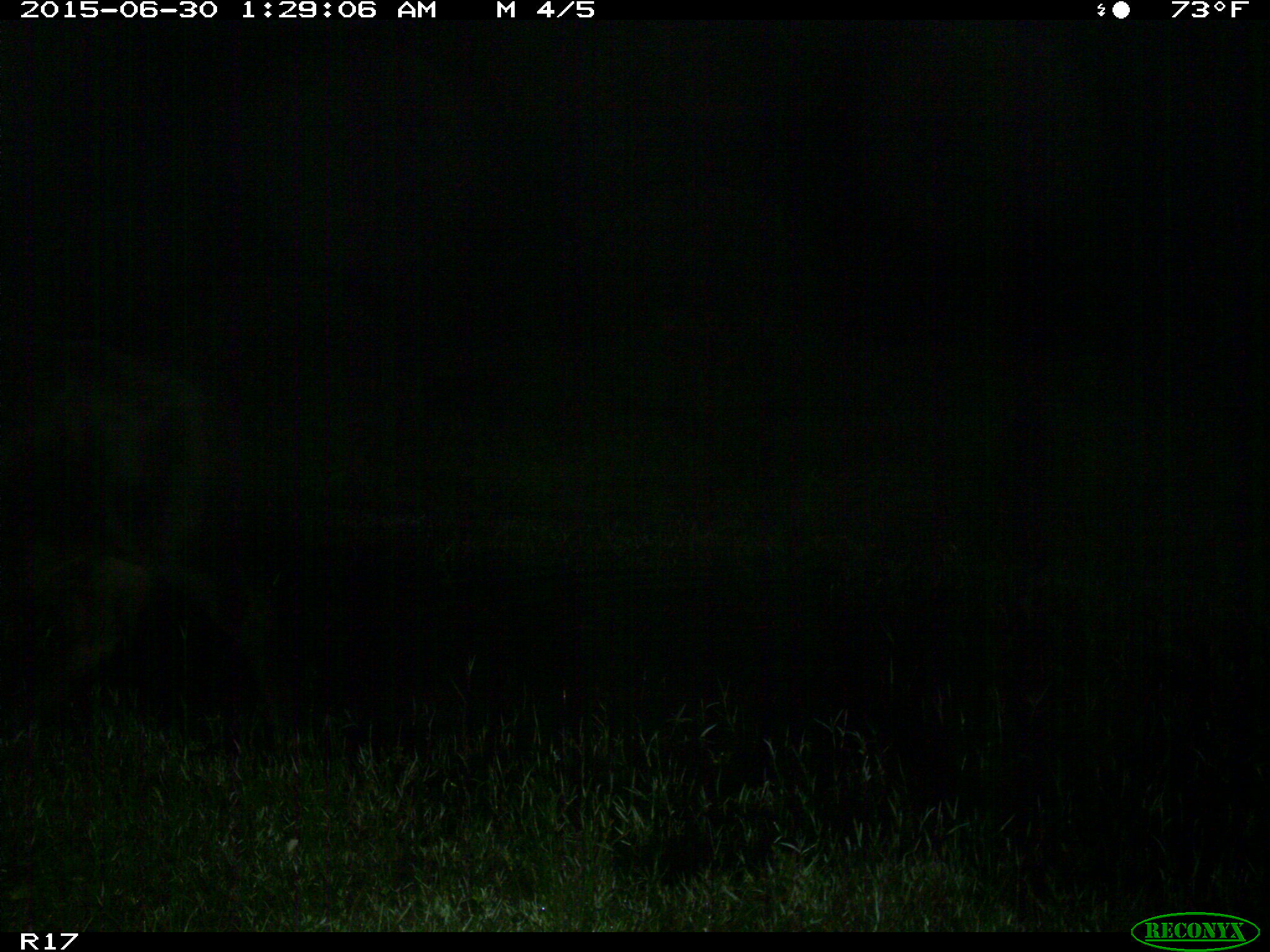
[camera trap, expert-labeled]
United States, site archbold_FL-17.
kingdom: Animalia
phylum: Chordata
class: Mammalia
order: Artiodactyla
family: Bovidae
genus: Bos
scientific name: Bos taurus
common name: domestic cow